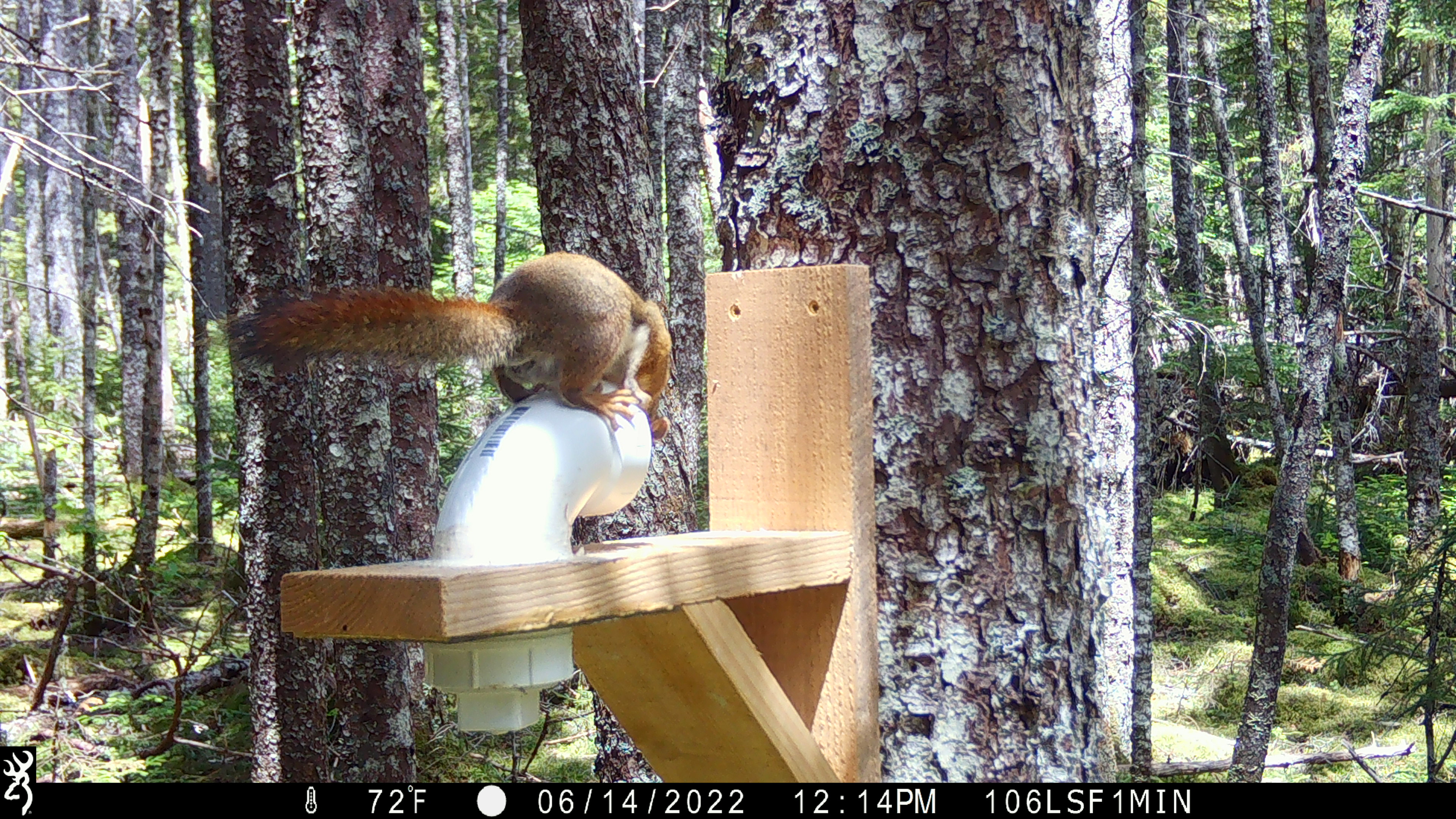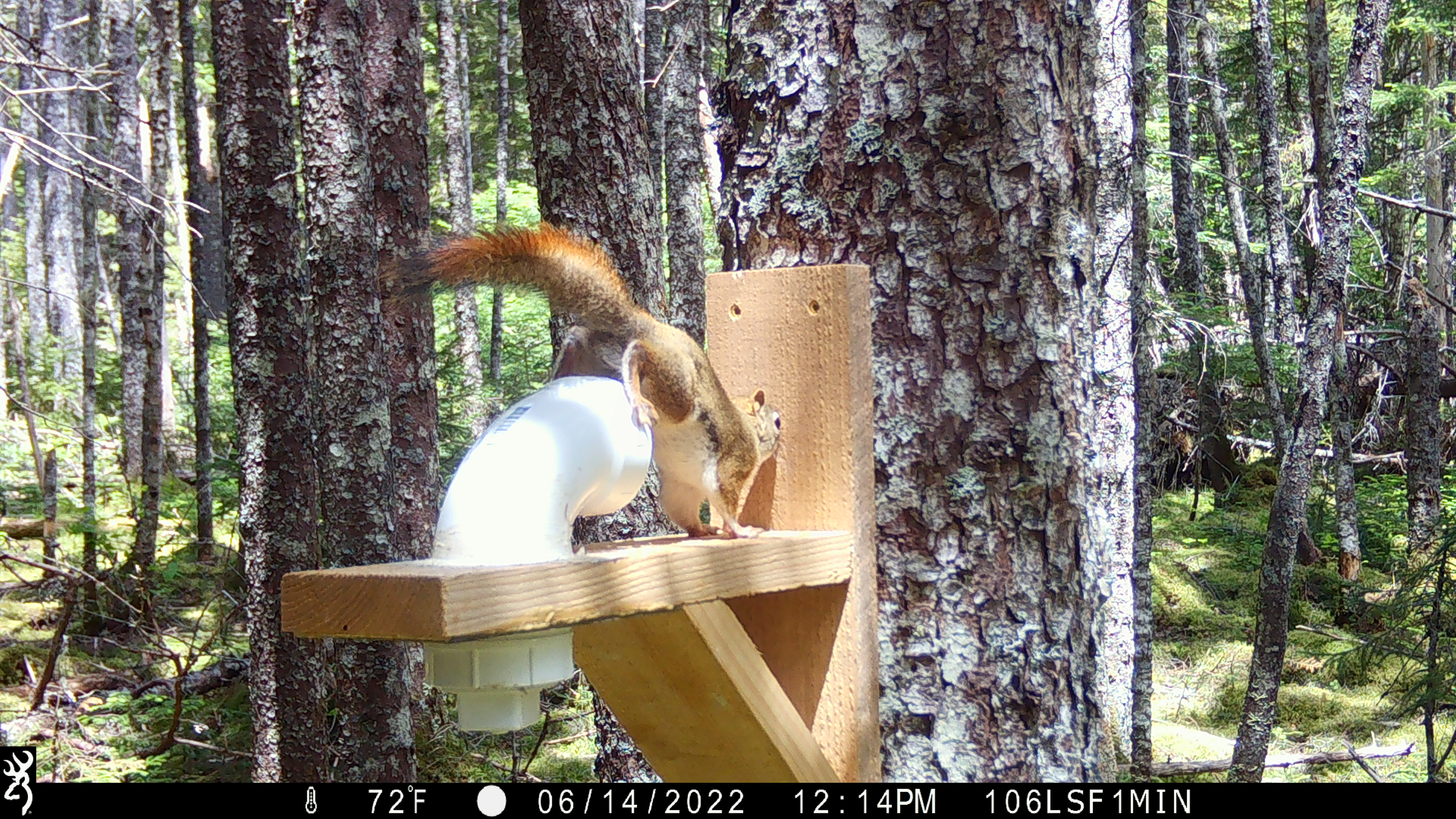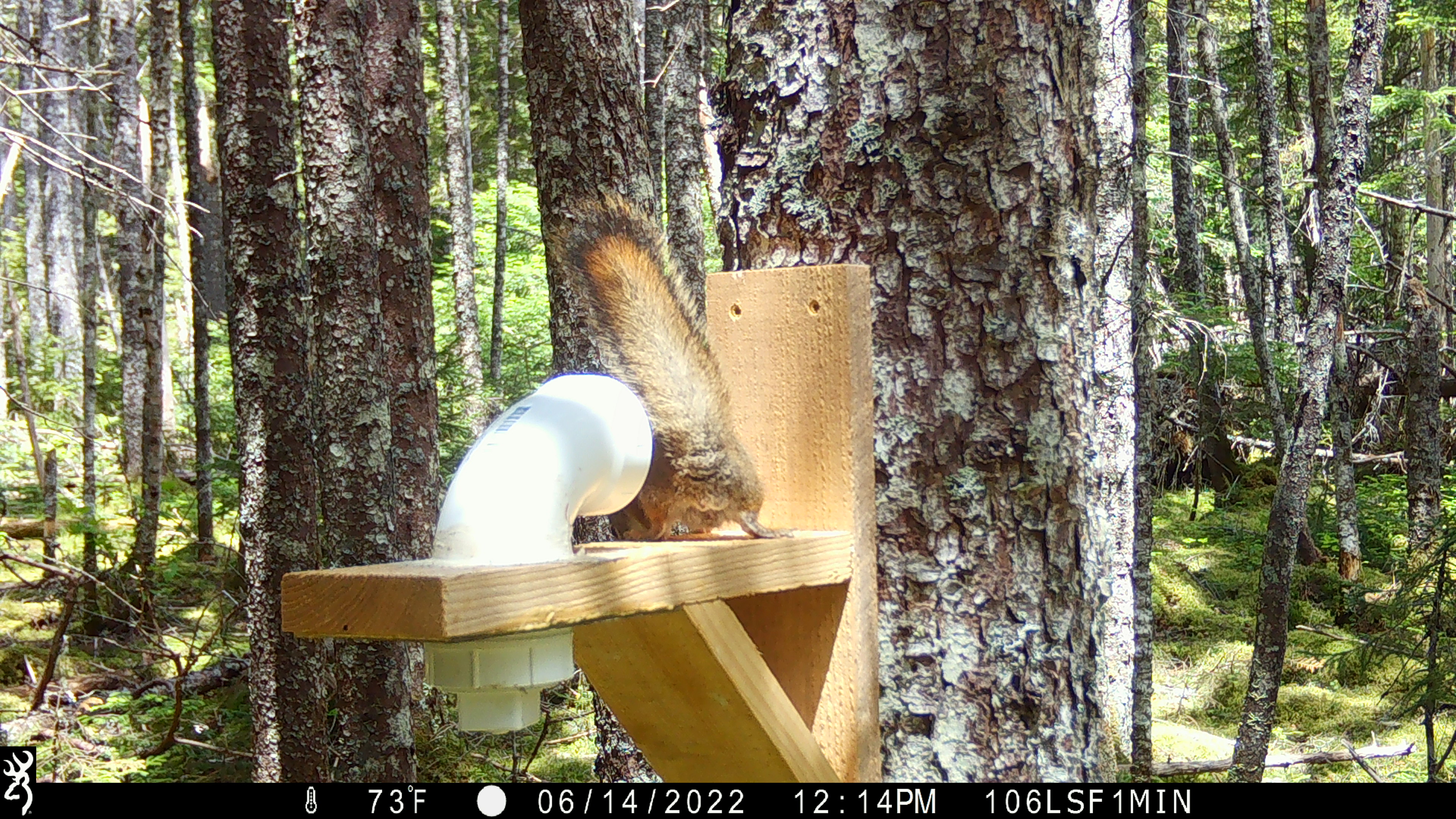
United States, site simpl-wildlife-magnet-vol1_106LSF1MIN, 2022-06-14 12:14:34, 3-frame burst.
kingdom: Animalia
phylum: Chordata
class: Mammalia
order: Rodentia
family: Sciuridae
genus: Tamiasciurus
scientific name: Tamiasciurus hudsonicus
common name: red squirrel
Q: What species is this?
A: Red squirrel (Tamiasciurus hudsonicus).